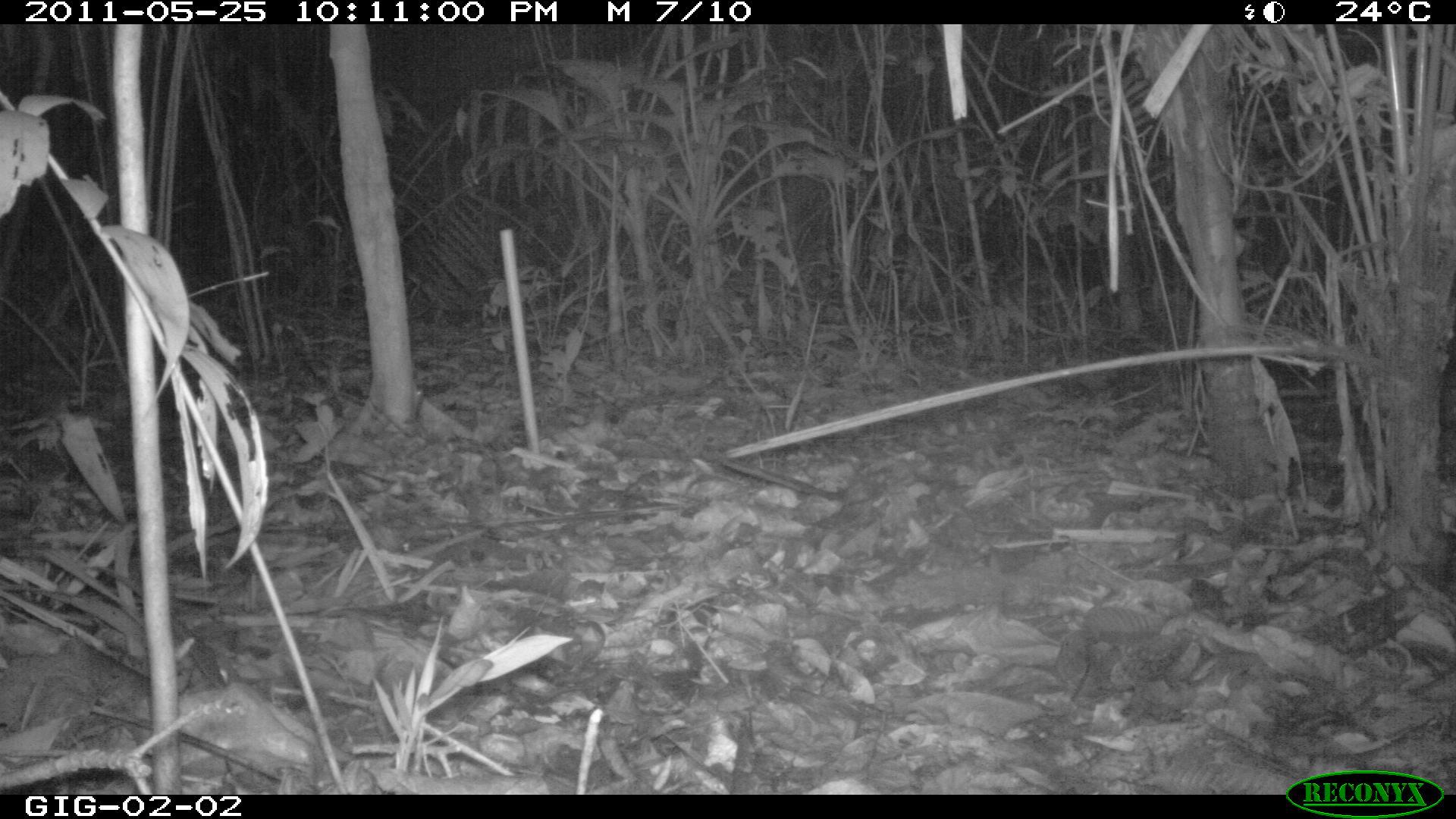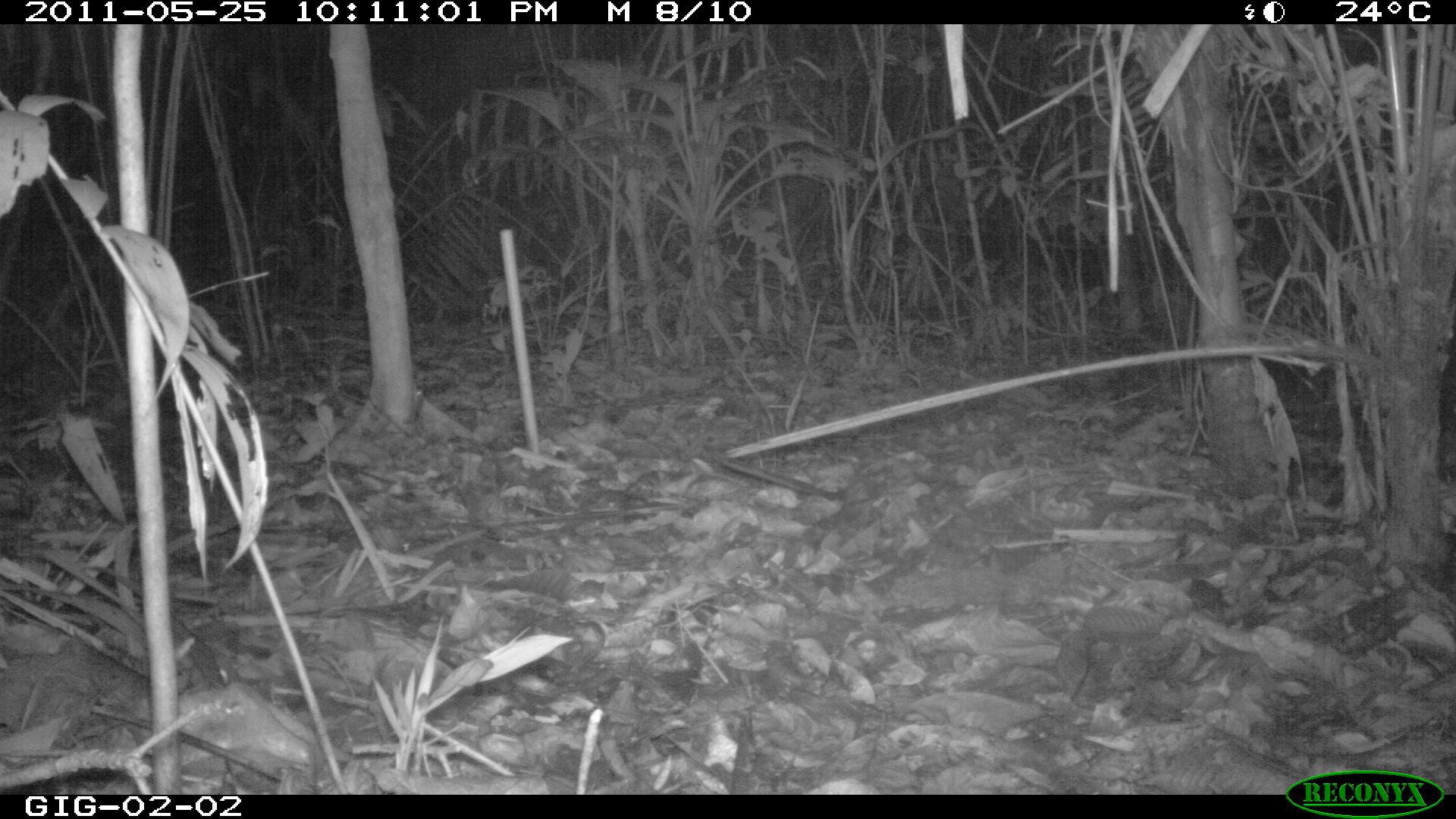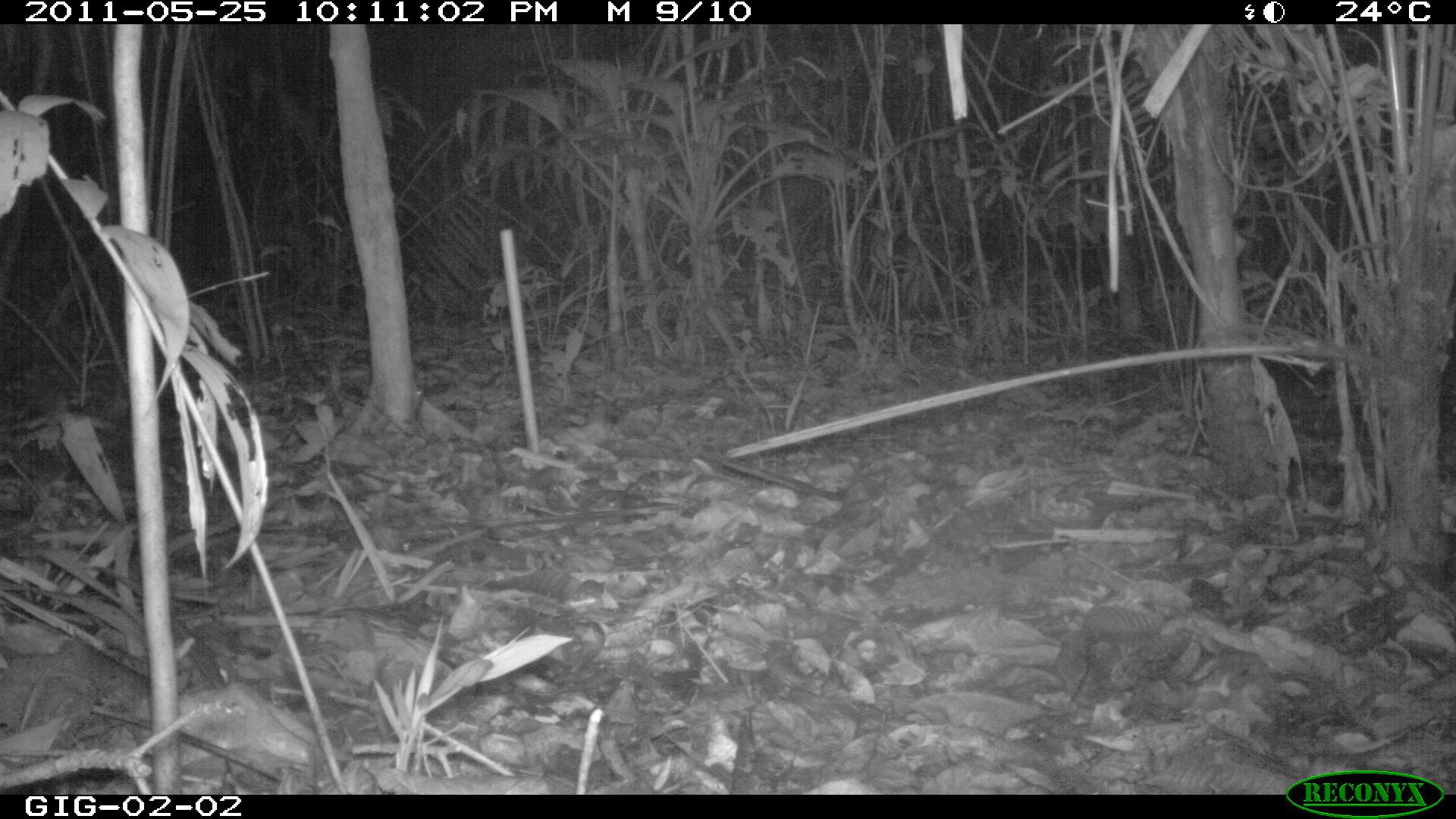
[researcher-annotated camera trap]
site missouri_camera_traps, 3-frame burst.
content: no animal present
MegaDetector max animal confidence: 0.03